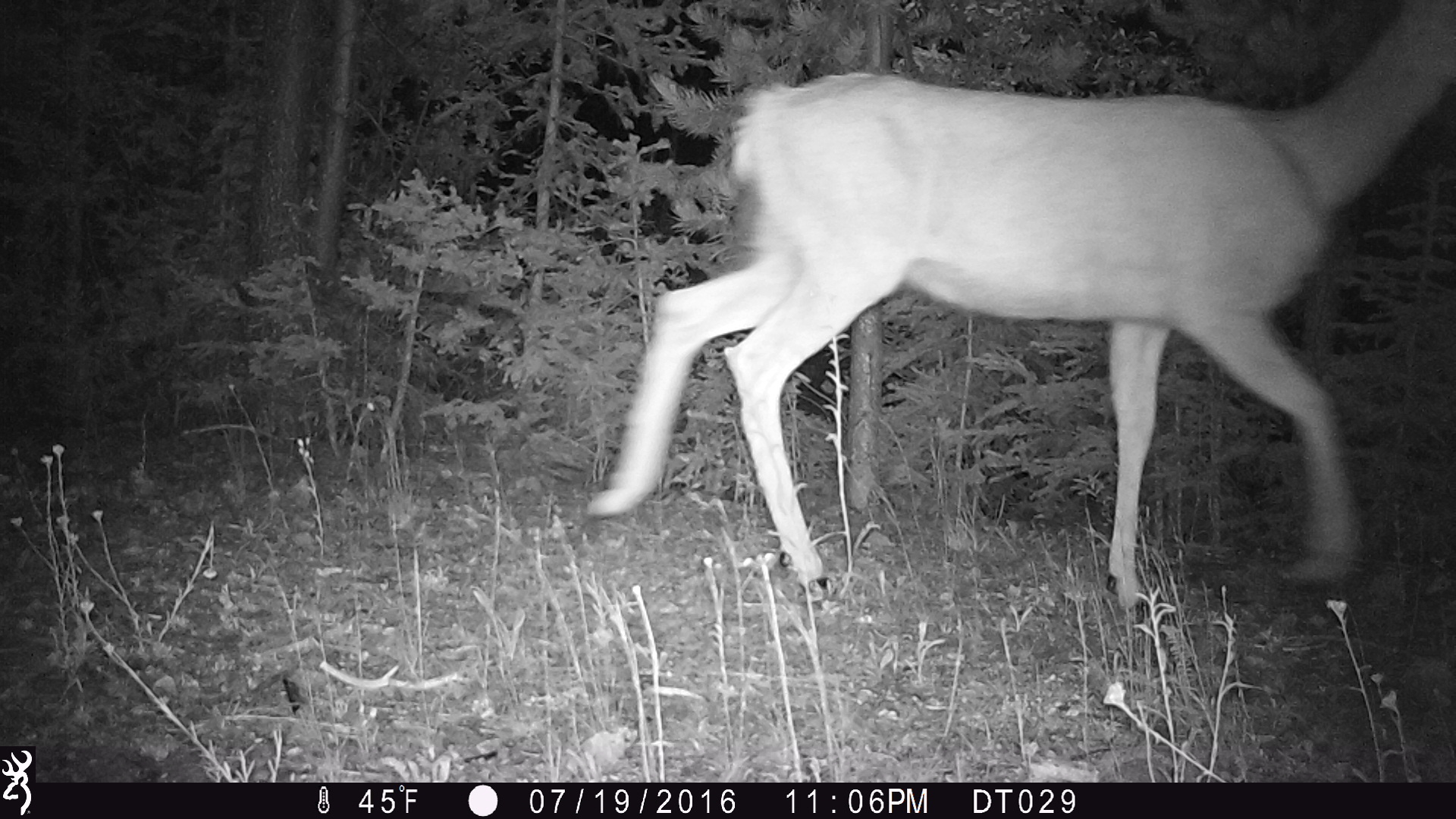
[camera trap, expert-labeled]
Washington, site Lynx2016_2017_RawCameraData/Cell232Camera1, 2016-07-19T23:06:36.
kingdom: Animalia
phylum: Chordata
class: Mammalia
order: Artiodactyla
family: Cervidae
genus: Odocoileus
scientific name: Odocoileus hemionus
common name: mule deer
Odocoileus hemionus (mule deer). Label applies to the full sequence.